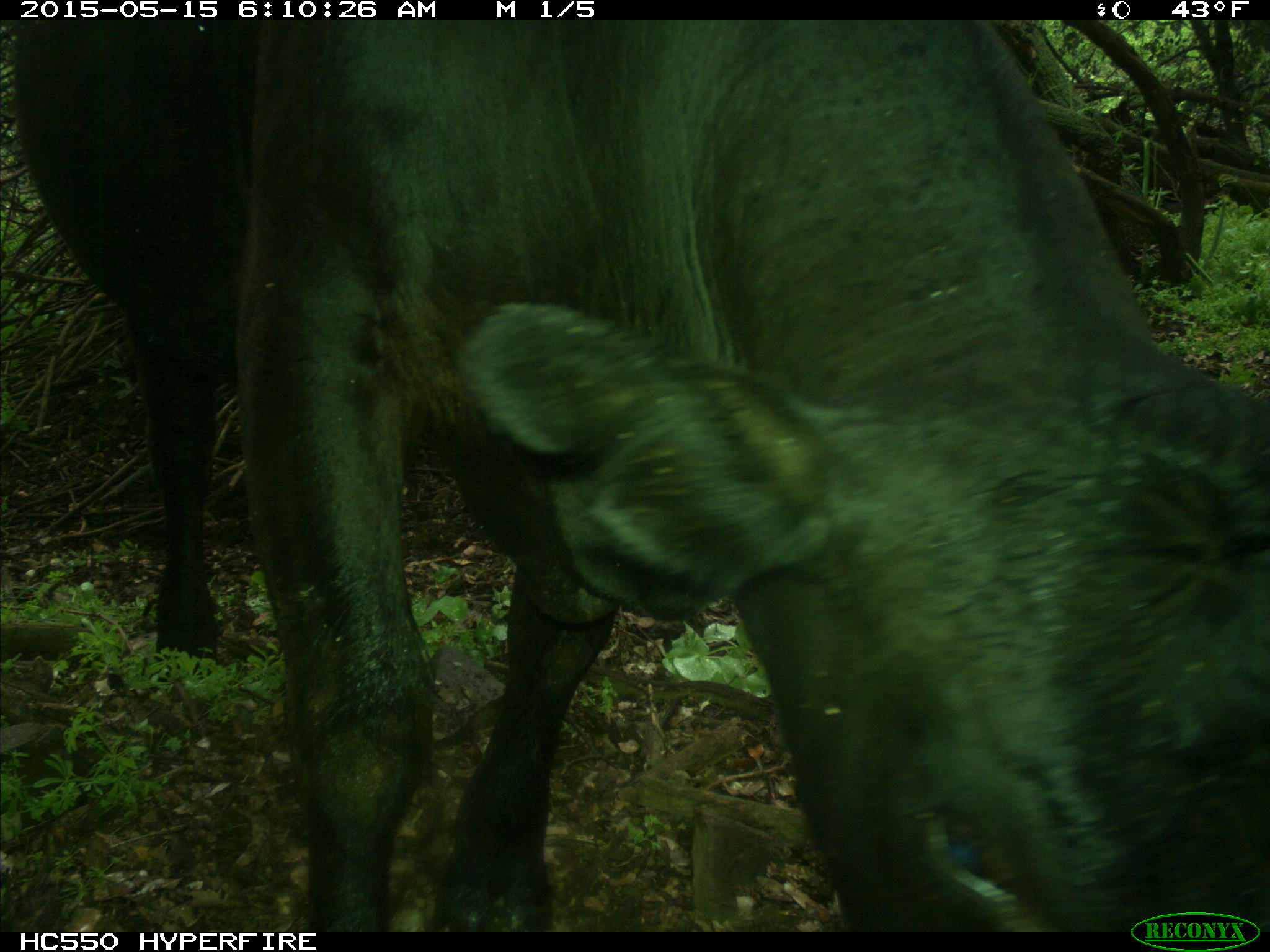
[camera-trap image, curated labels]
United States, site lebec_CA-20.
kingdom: Animalia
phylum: Chordata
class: Mammalia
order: Artiodactyla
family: Bovidae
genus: Bos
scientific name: Bos taurus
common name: domestic cow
Bos taurus (domestic cow).